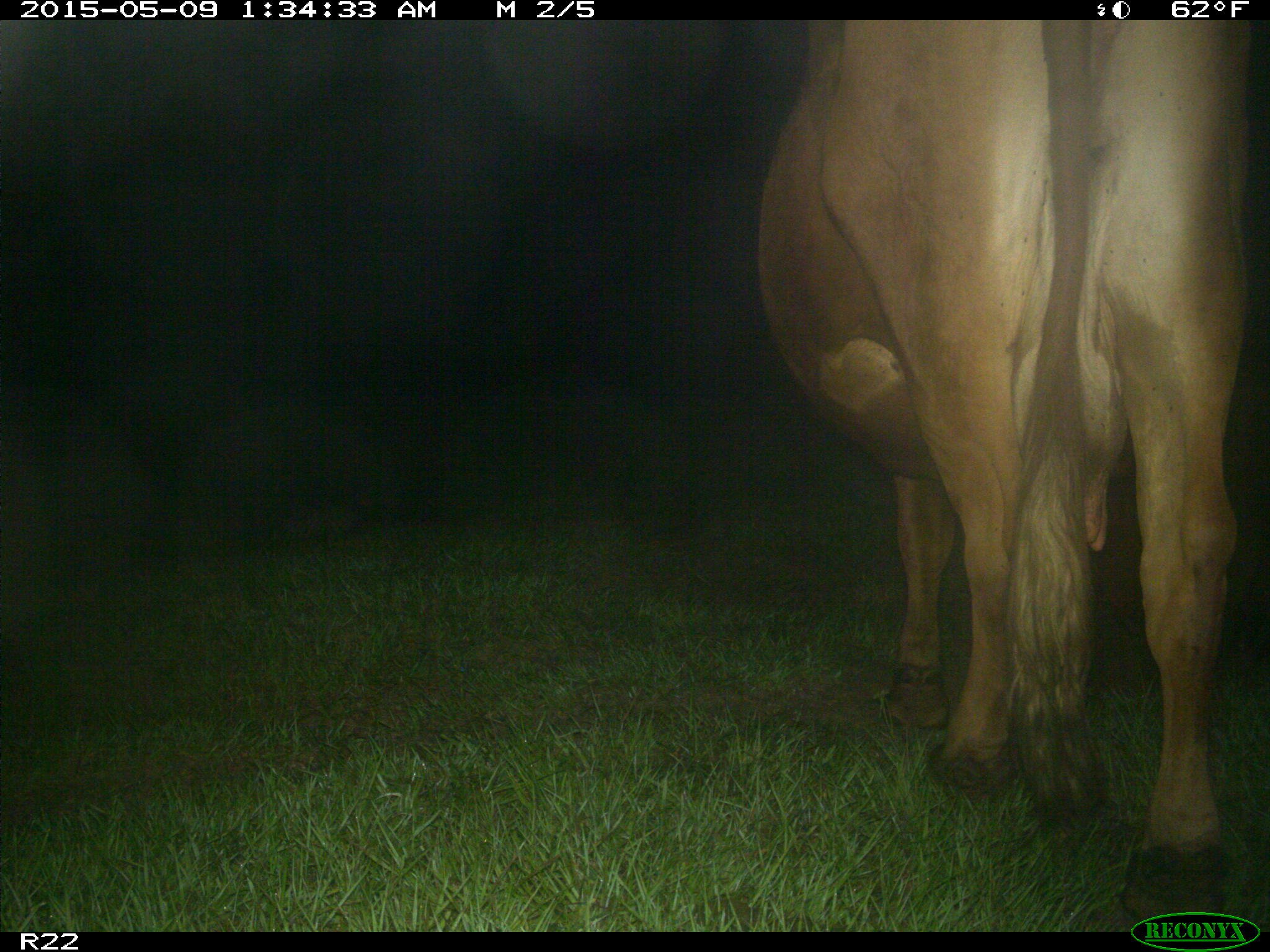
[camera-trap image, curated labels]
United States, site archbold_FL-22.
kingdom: Animalia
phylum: Chordata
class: Mammalia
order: Artiodactyla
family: Bovidae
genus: Bos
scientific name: Bos taurus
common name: domestic cow